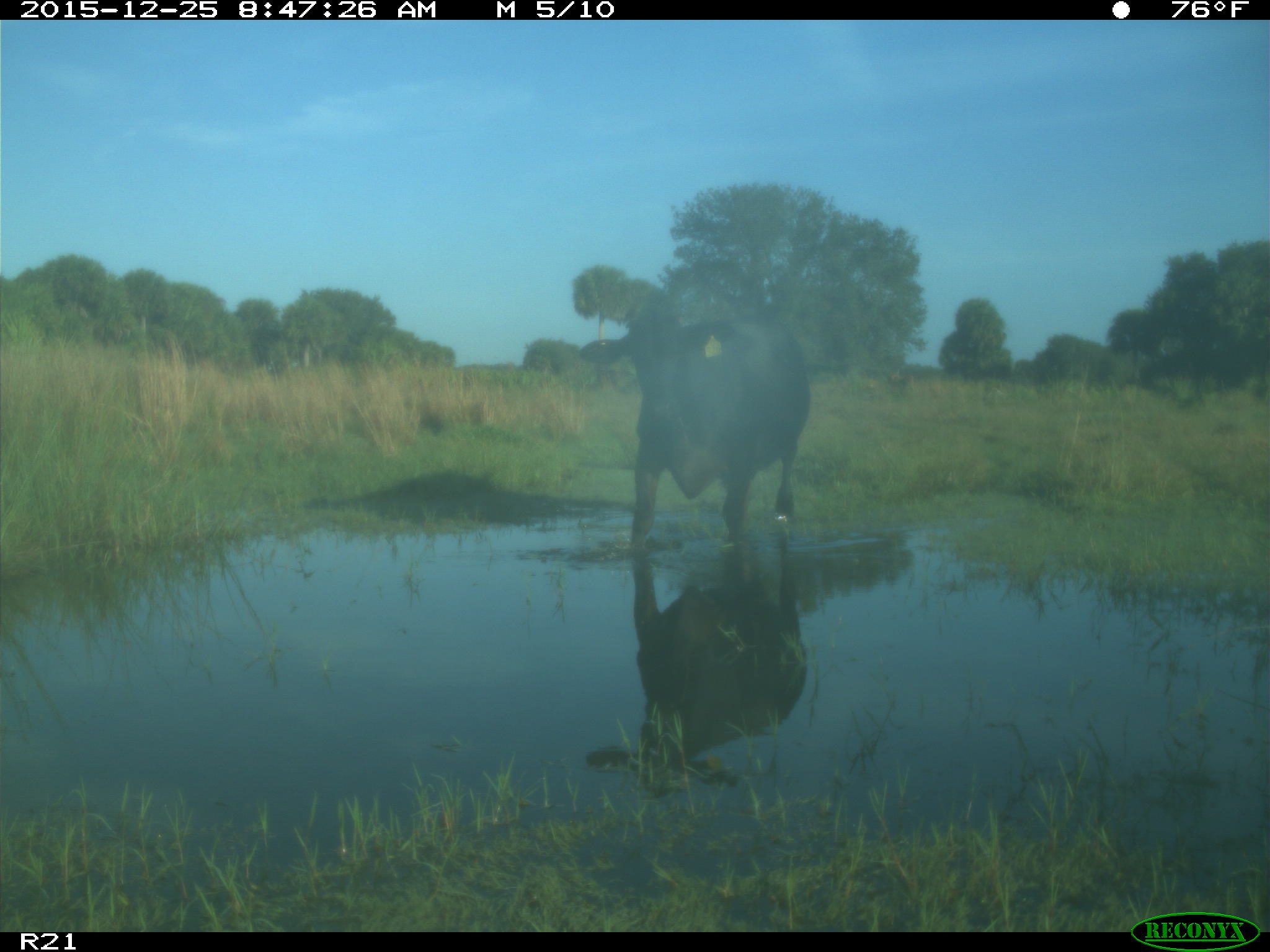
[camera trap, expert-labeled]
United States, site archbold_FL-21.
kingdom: Animalia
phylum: Chordata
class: Mammalia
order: Artiodactyla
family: Bovidae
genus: Bos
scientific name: Bos taurus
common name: domestic cow